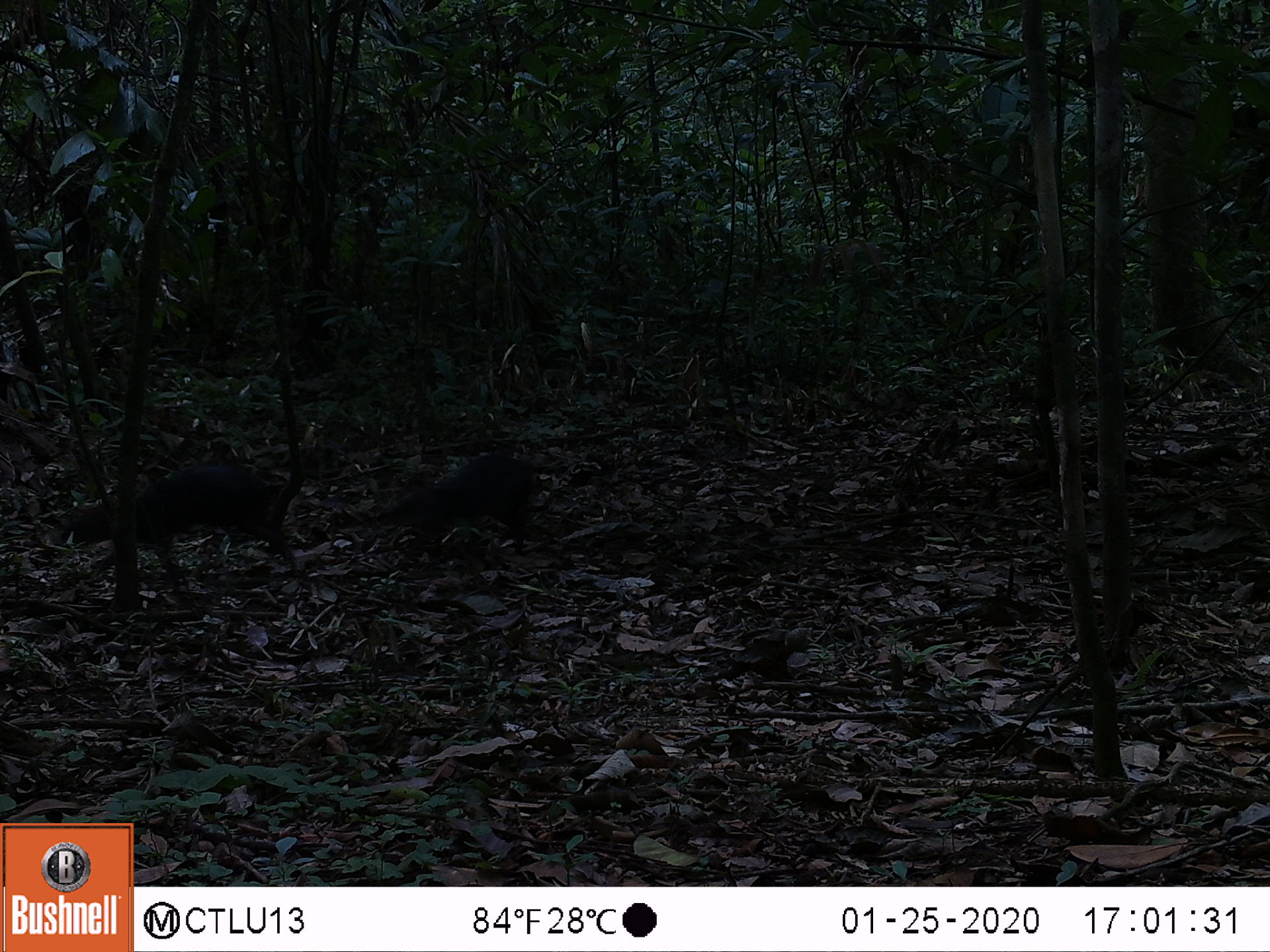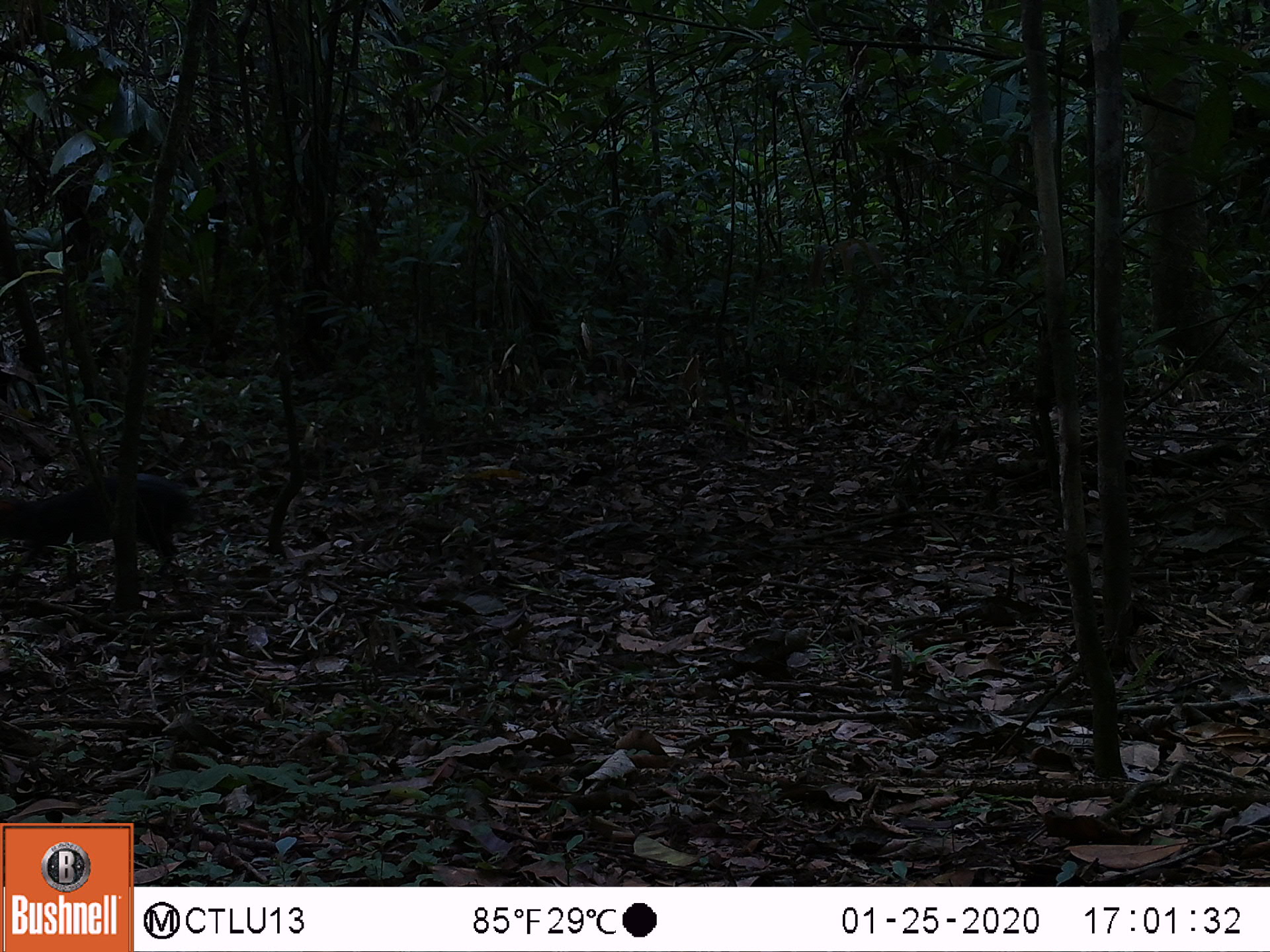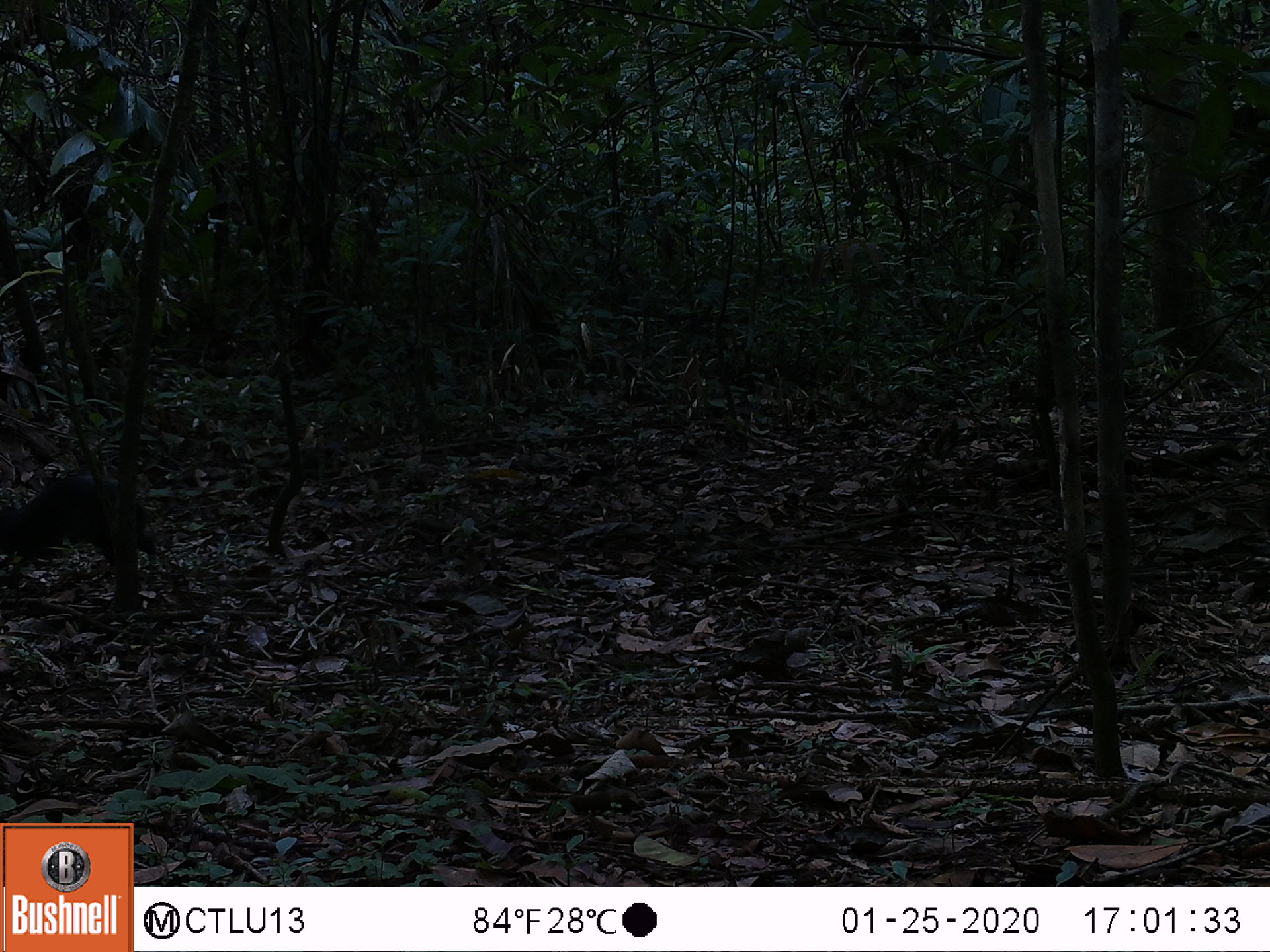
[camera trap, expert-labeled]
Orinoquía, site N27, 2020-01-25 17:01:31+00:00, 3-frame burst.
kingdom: Animalia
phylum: Chordata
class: Mammalia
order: Rodentia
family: Dasyproctidae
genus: Dasyprocta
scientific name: Dasyprocta fuliginosa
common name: black agouti